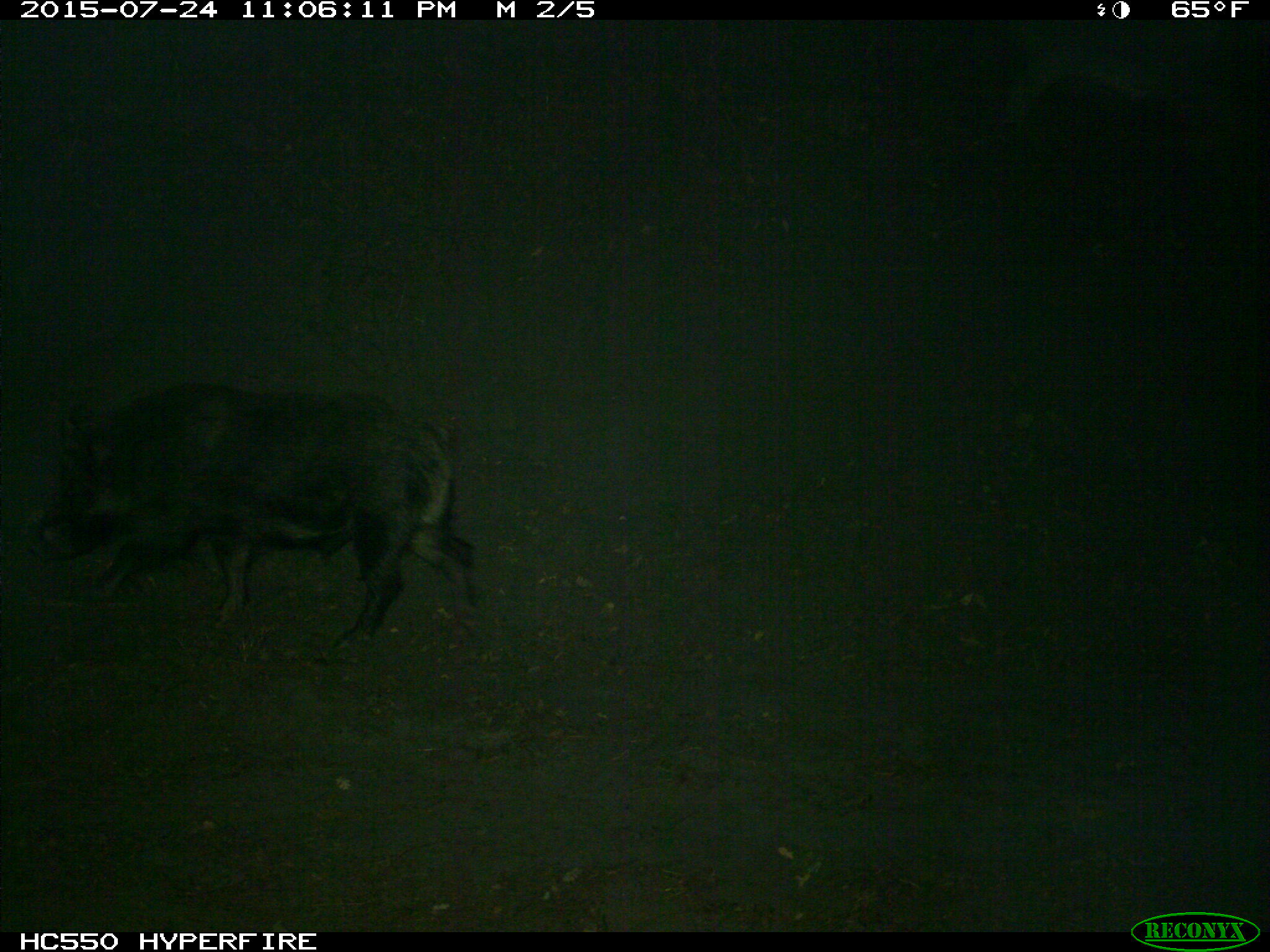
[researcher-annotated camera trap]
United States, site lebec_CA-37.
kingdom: Animalia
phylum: Chordata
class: Mammalia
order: Artiodactyla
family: Suidae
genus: Sus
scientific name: Sus scrofa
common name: wild boar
Sus scrofa (wild boar).